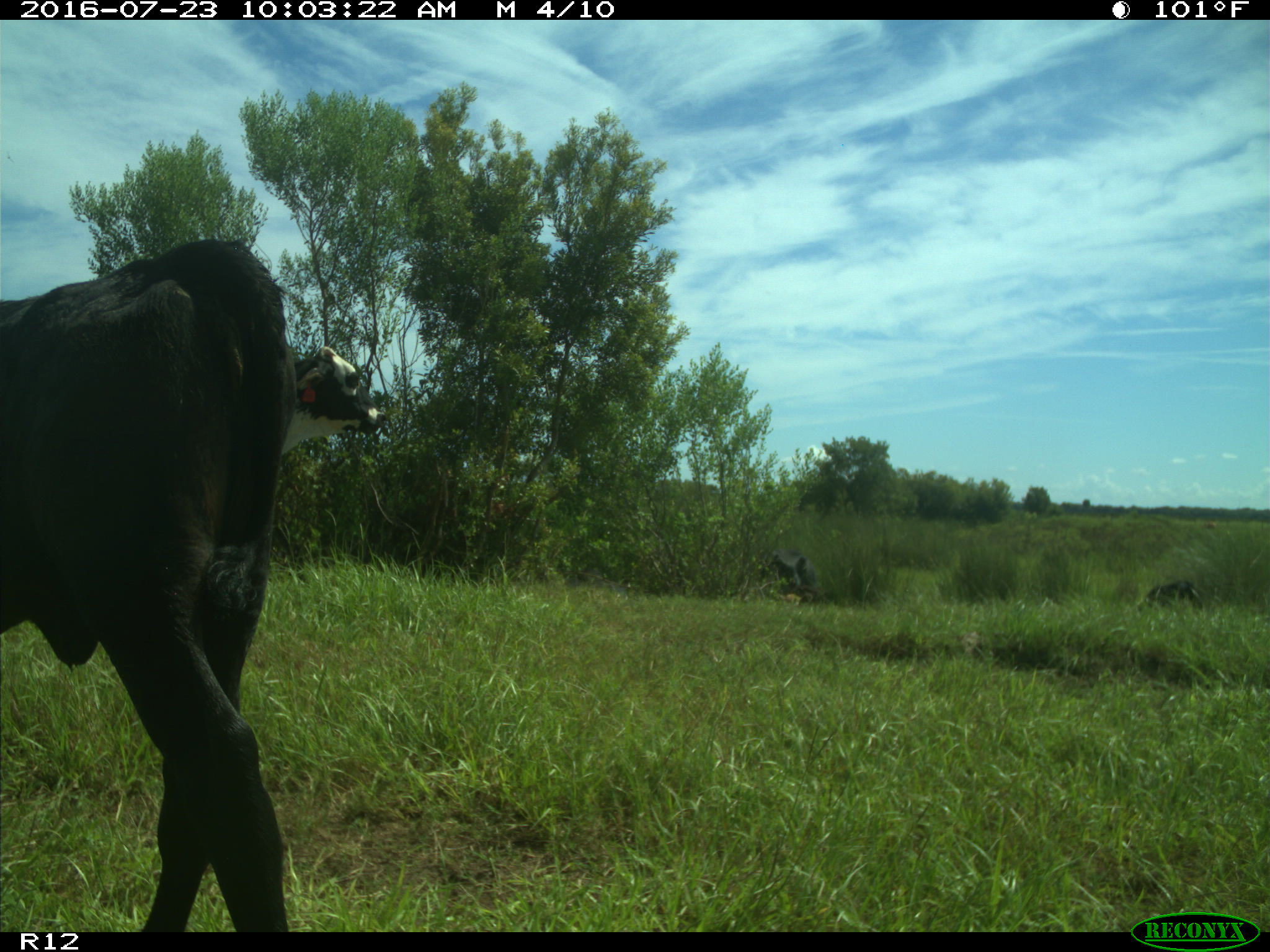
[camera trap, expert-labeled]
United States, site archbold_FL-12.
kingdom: Animalia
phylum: Chordata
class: Mammalia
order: Artiodactyla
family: Bovidae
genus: Bos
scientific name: Bos taurus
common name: domestic cow